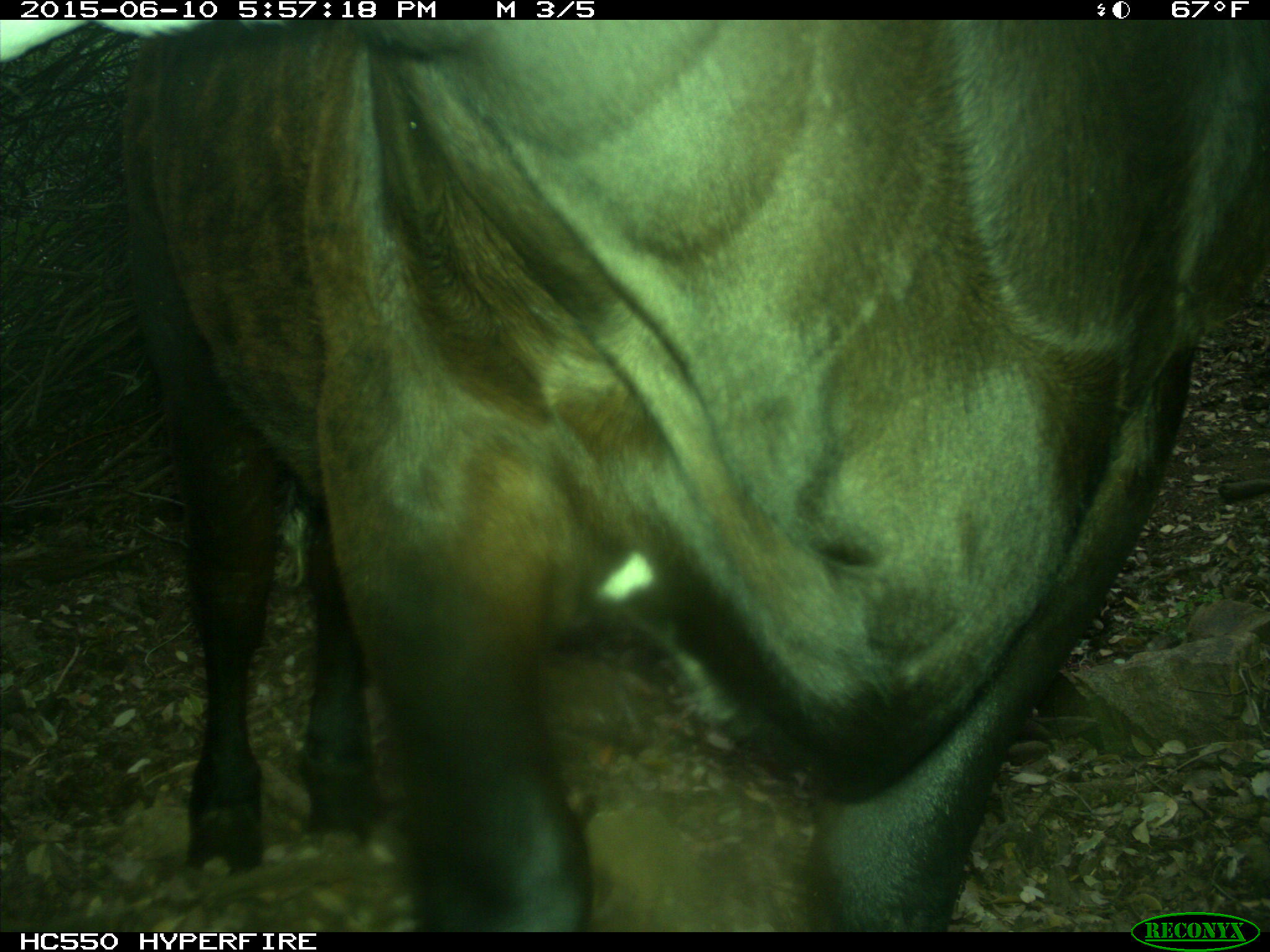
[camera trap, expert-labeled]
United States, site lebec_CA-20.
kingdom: Animalia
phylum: Chordata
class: Mammalia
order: Artiodactyla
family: Bovidae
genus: Bos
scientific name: Bos taurus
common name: domestic cow